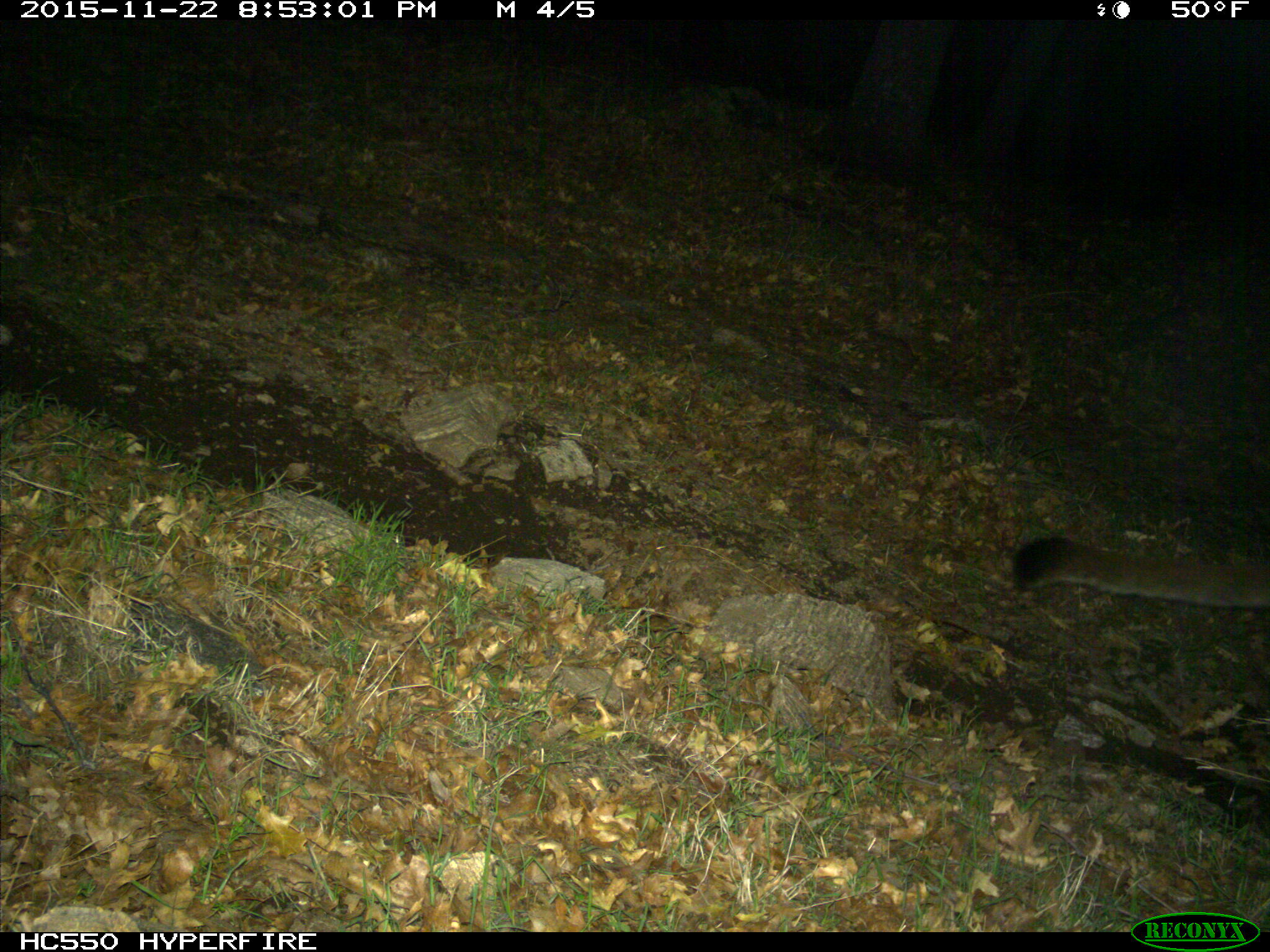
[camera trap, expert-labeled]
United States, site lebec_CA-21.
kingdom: Animalia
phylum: Chordata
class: Mammalia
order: Carnivora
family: Felidae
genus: Puma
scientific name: Puma concolor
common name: mountain lion